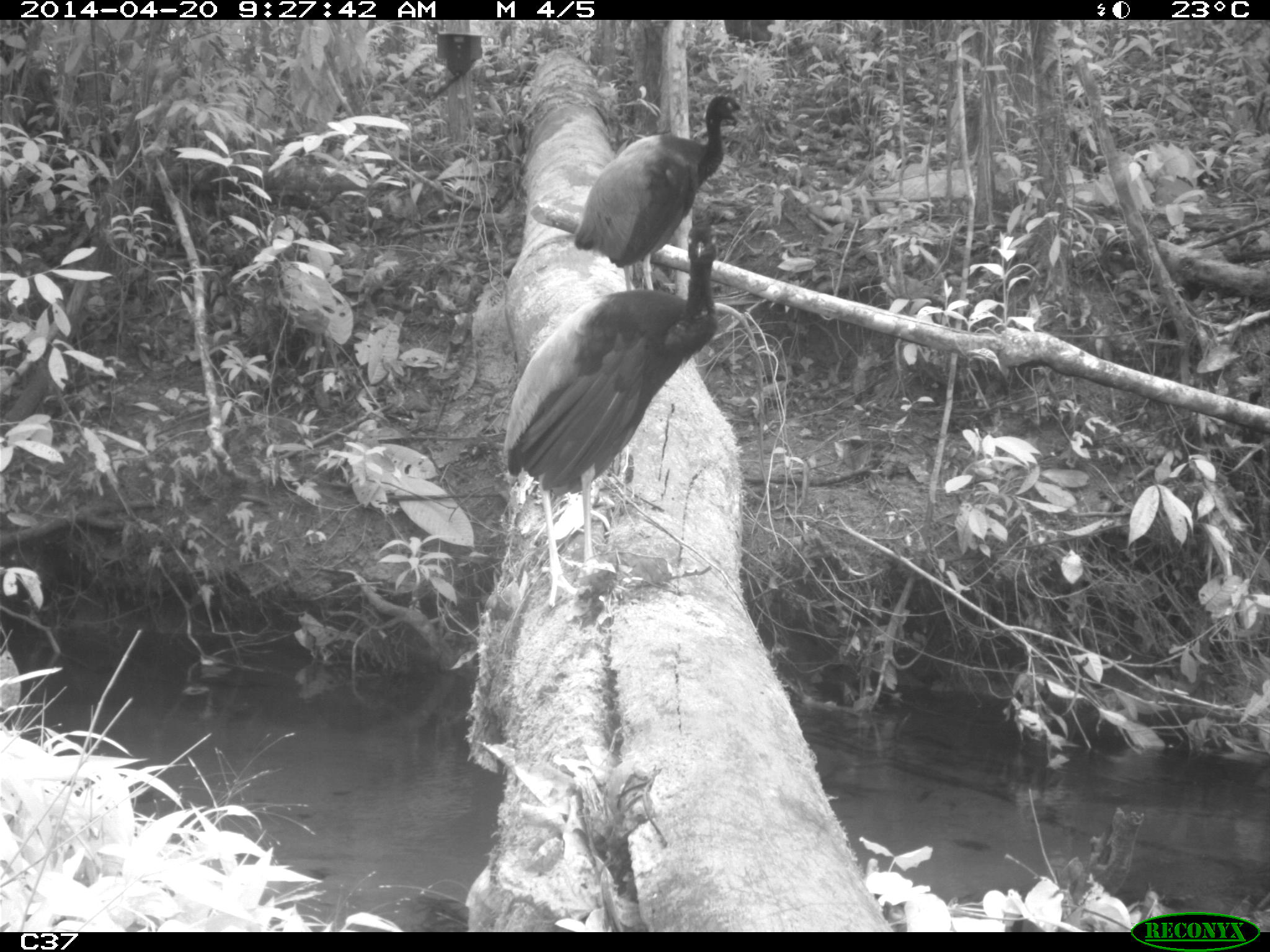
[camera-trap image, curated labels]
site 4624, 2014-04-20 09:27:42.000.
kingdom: Animalia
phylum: Chordata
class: Aves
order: Gruiformes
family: Psophiidae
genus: Psophia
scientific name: Psophia crepitans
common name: gray-winged trumpeter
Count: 2.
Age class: adult.